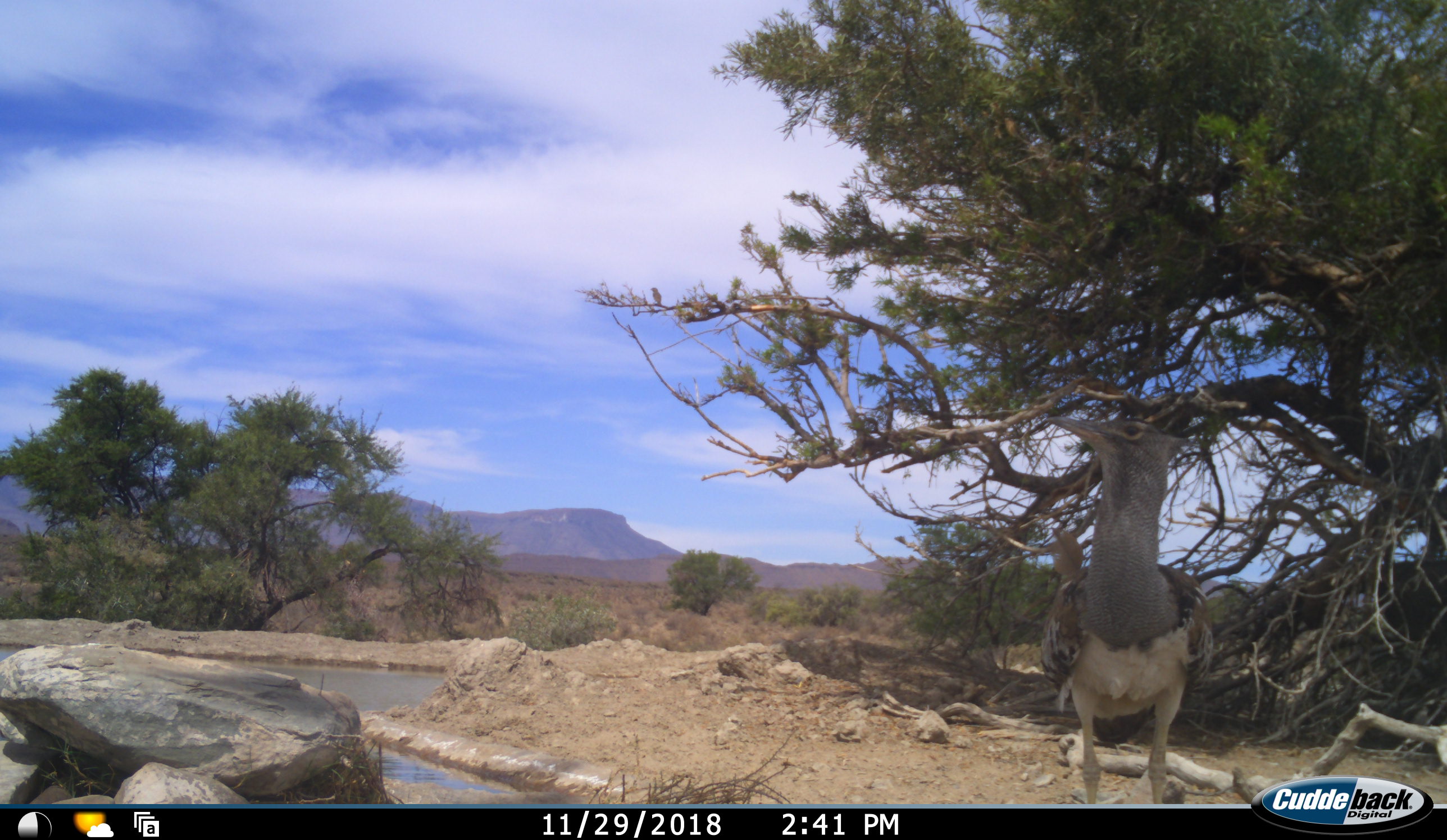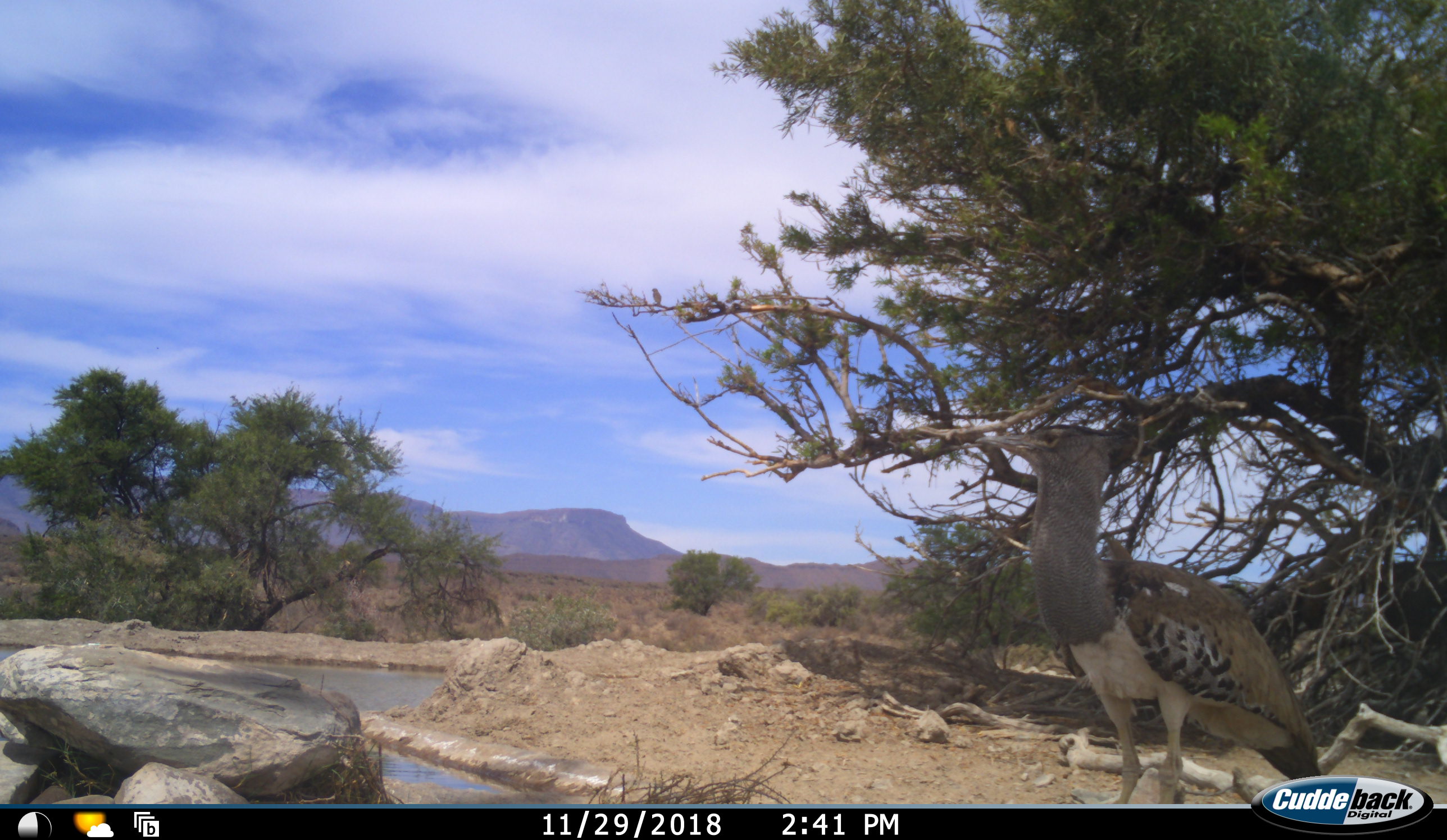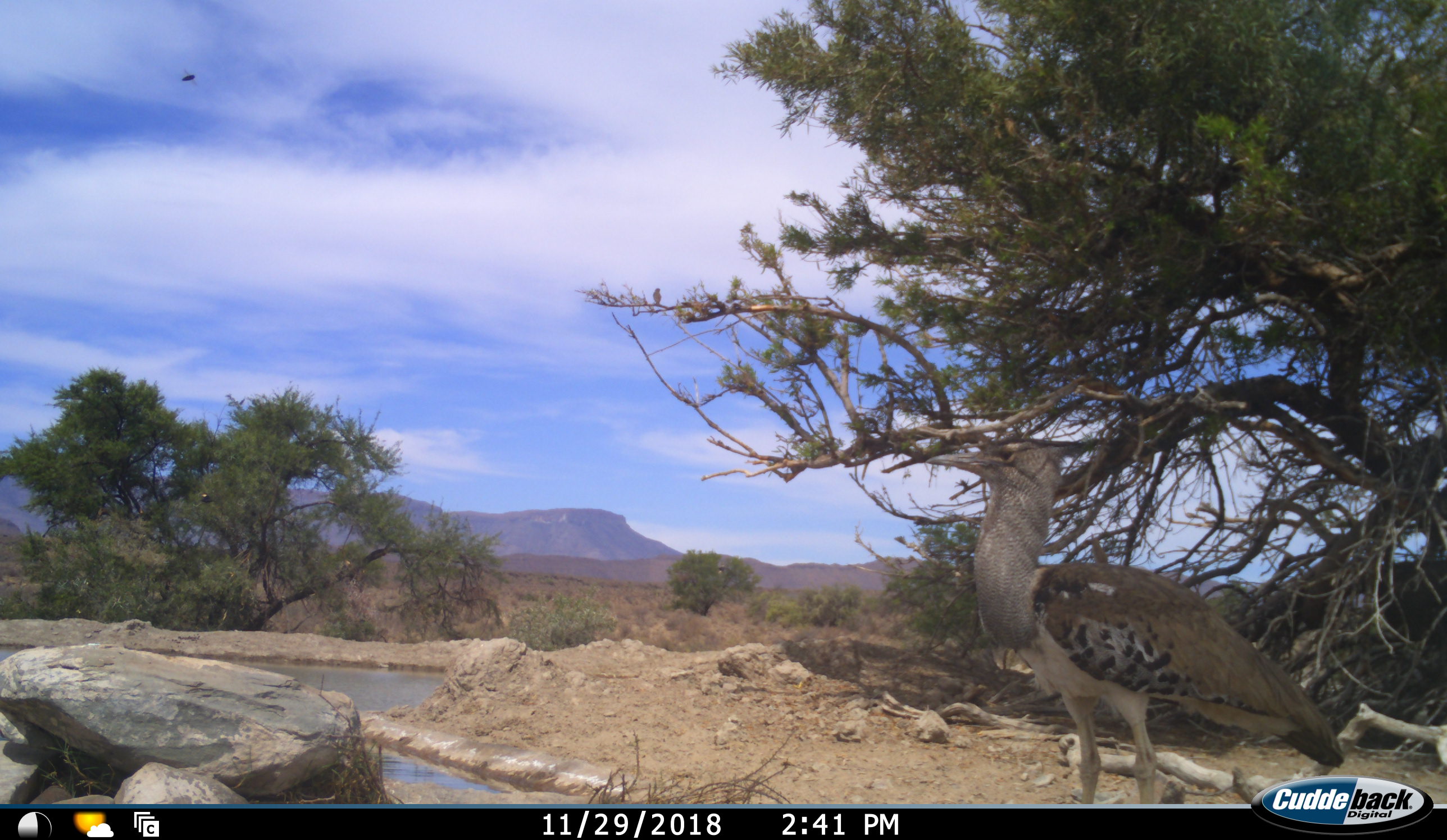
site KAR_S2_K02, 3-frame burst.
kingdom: Animalia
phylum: Chordata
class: Aves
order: Otidiformes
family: Otididae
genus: Ardeotis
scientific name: Ardeotis kori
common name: kori bustard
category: bustardkori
Bustardkori (kori bustard) (Ardeotis kori), count 1. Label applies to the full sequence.